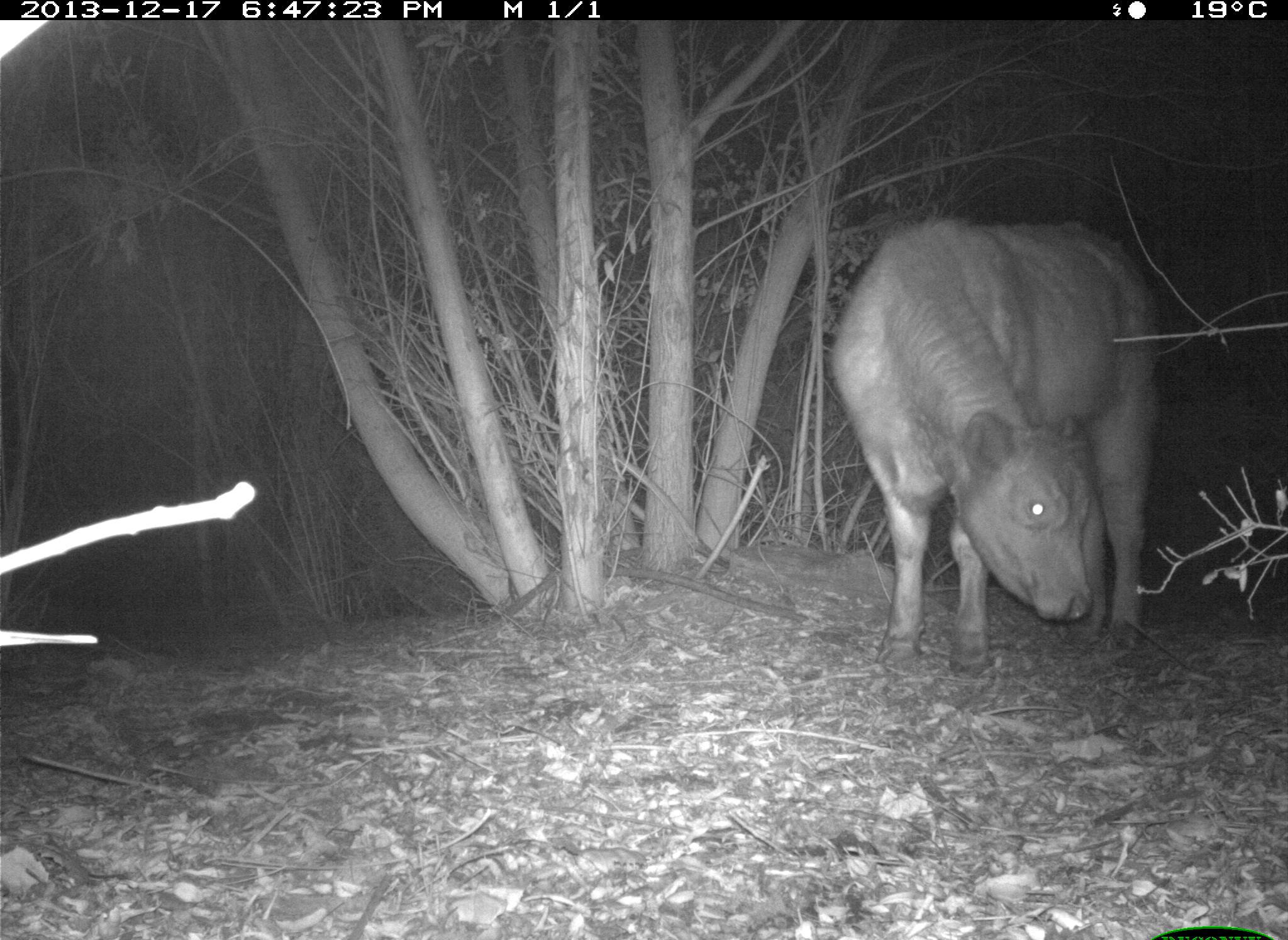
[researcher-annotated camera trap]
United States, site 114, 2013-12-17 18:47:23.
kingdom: Animalia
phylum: Chordata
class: Mammalia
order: Artiodactyla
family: Bovidae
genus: Bos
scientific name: Bos taurus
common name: cow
Cow (Bos taurus).